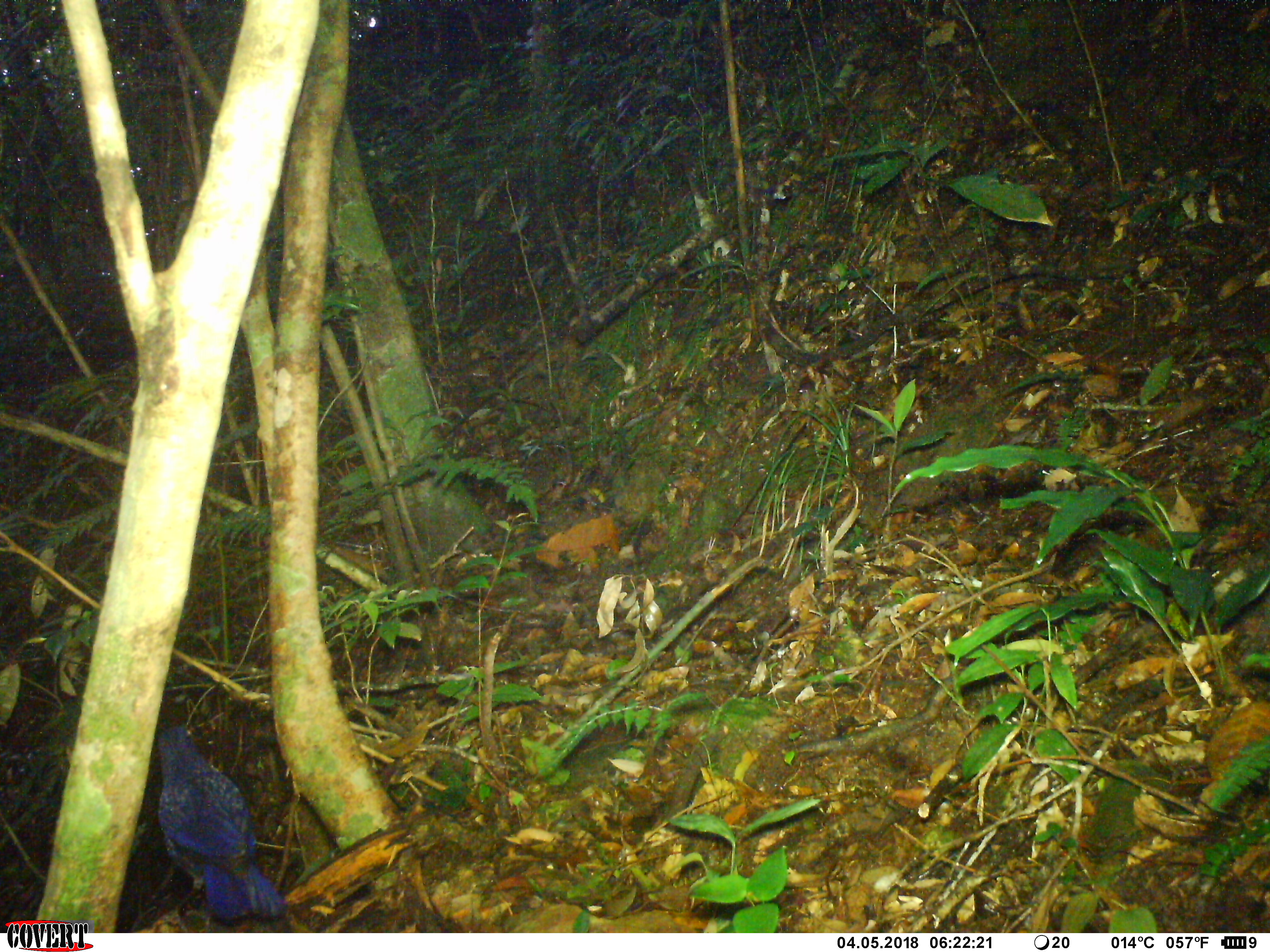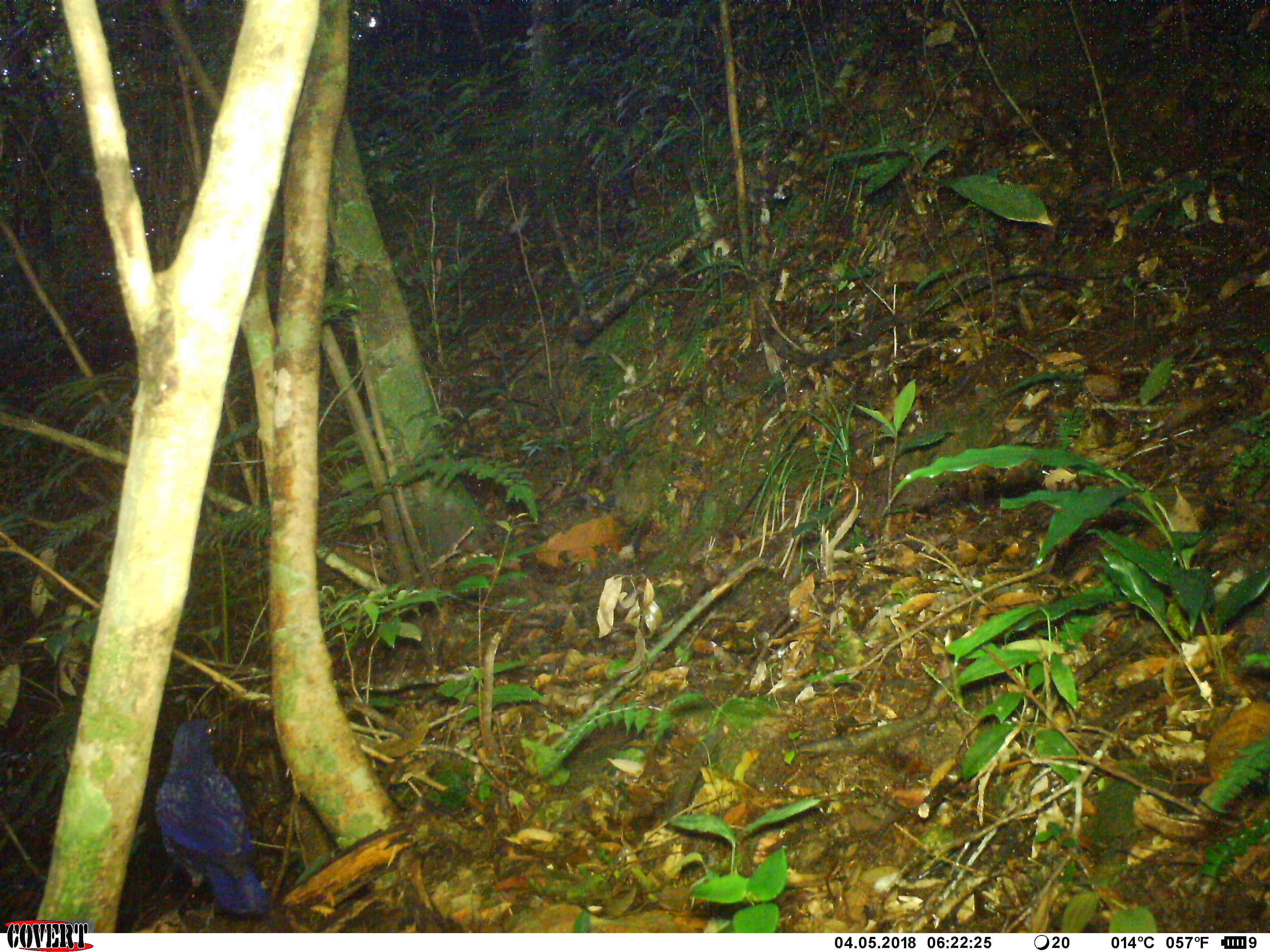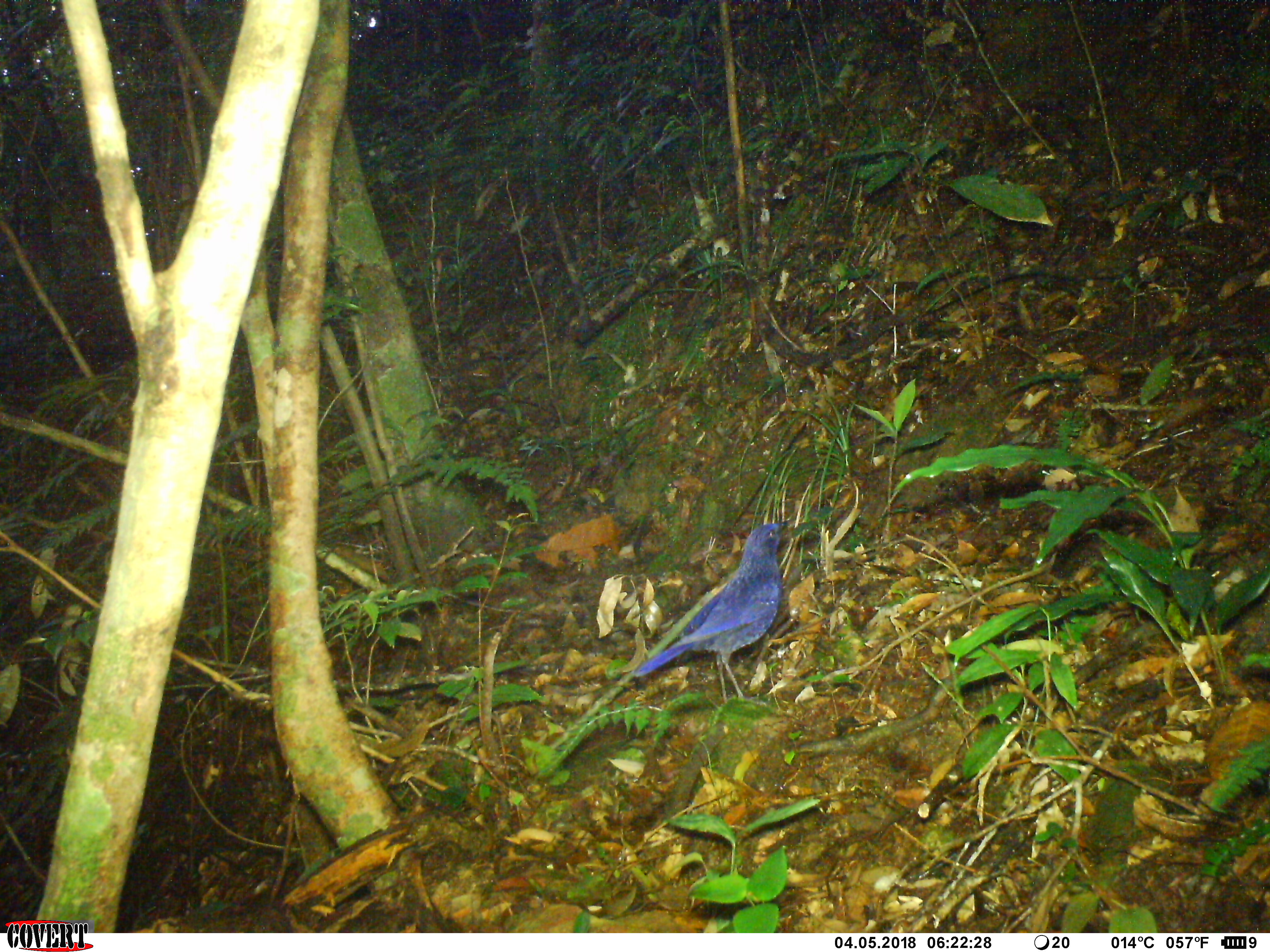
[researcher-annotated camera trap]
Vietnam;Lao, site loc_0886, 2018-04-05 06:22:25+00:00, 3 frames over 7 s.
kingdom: Animalia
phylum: Chordata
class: Aves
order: Passeriformes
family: Muscicapidae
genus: Myophonus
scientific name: Myophonus caeruleus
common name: blue whistling thrush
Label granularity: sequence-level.